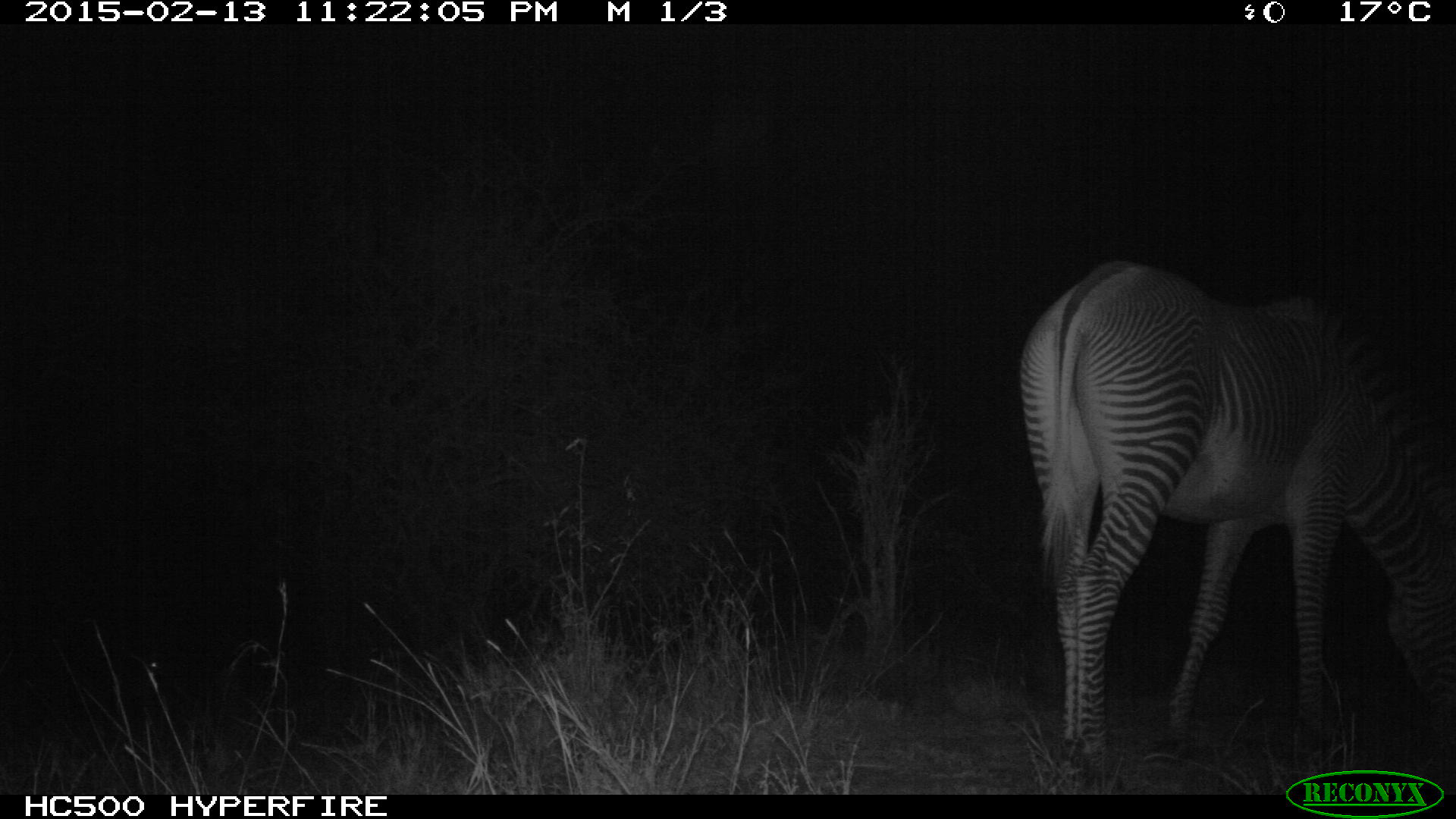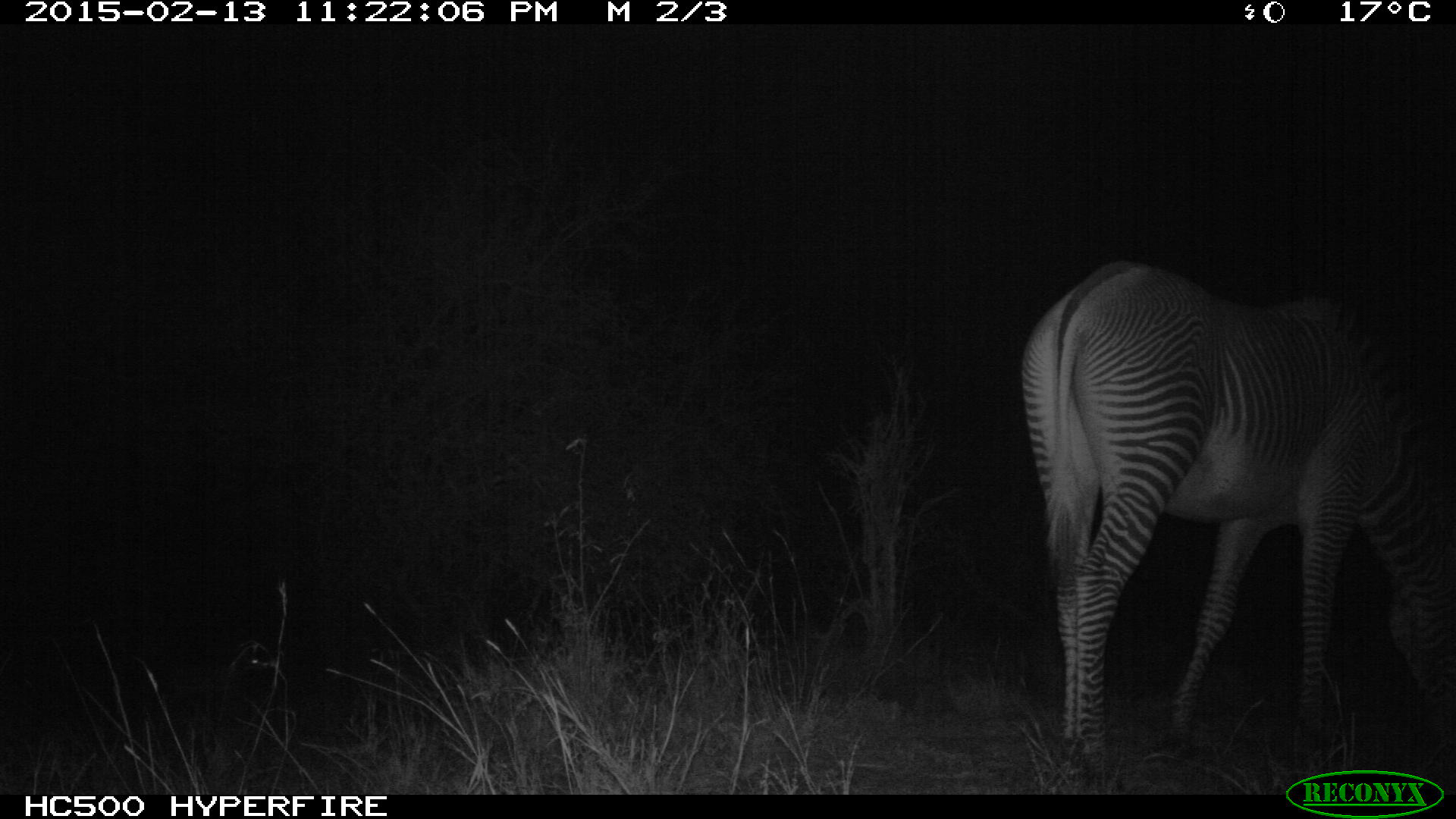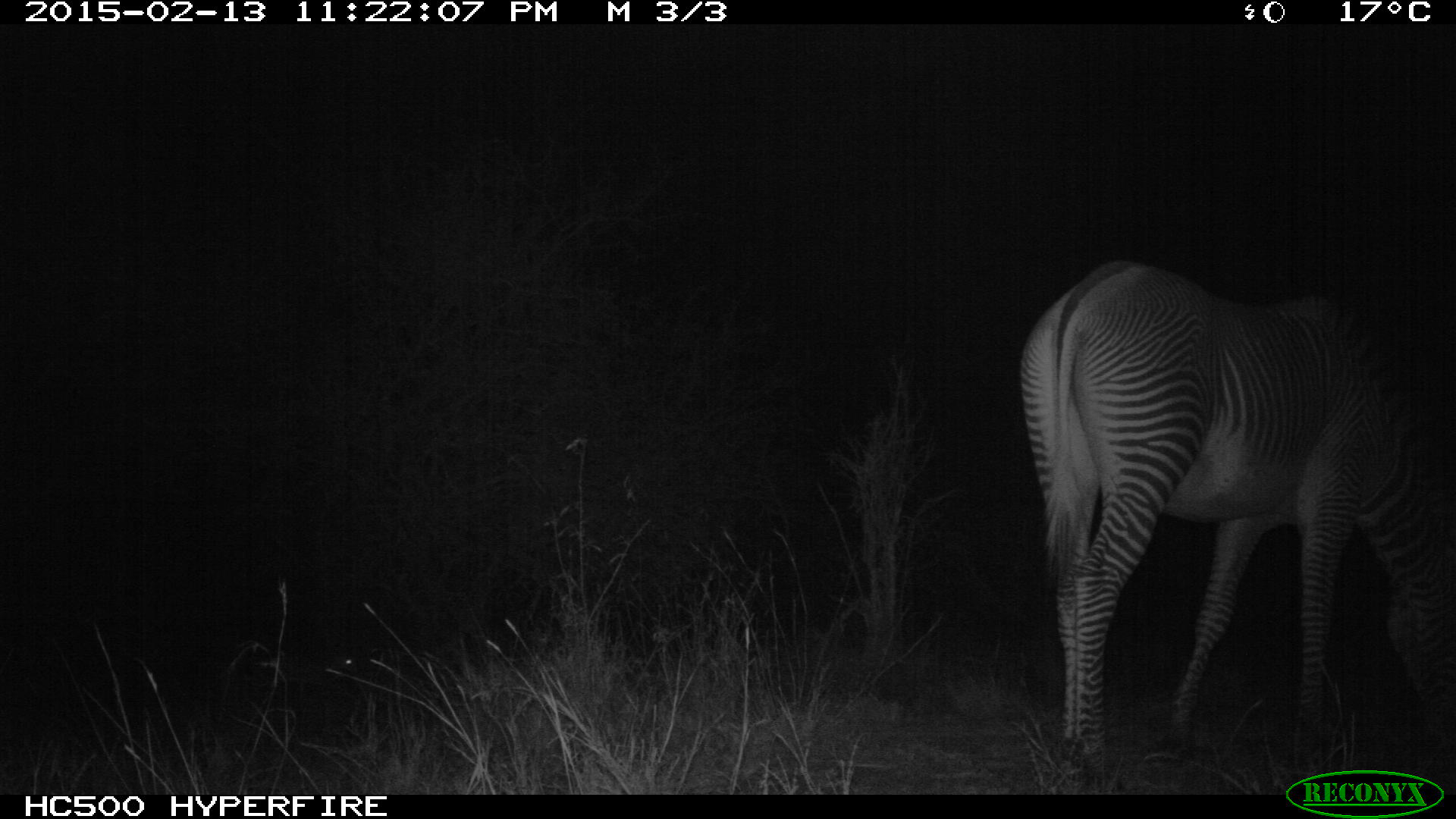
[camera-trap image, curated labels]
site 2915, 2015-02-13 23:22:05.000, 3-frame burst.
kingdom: Animalia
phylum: Chordata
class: Mammalia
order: Perissodactyla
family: Equidae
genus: Equus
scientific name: Equus grevyi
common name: grévy's zebra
Equus grevyi (grévy's zebra), count 1.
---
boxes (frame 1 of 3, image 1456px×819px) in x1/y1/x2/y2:
equus grevyi: 1013/252/1456/792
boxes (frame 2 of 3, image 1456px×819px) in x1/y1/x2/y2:
equus grevyi: 1015/256/1456/792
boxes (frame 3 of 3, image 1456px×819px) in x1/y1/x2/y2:
equus grevyi: 1017/249/1456/793